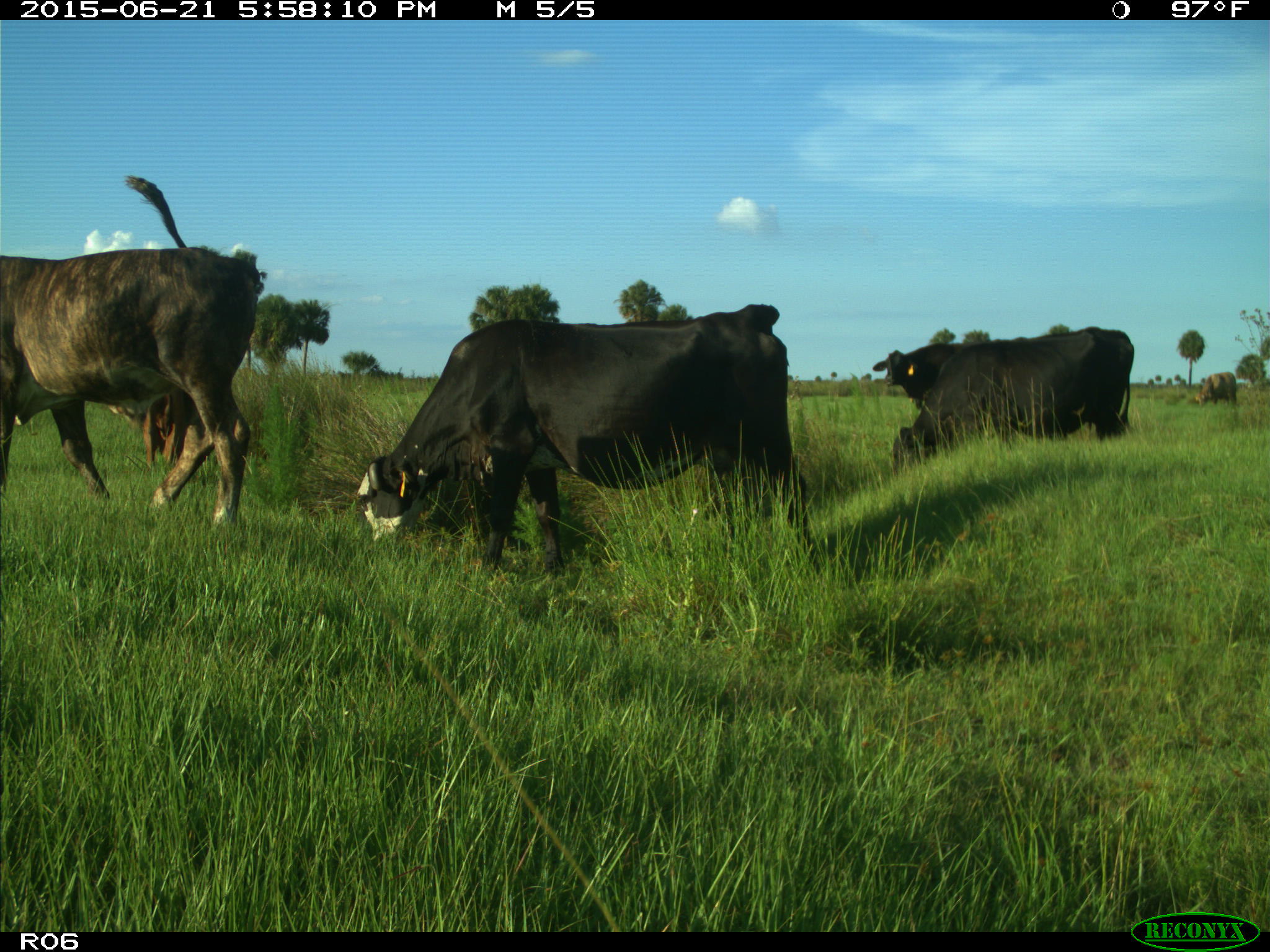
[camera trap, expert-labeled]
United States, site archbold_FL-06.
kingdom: Animalia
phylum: Chordata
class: Mammalia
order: Artiodactyla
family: Bovidae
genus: Bos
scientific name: Bos taurus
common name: domestic cow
Bos taurus (domestic cow).